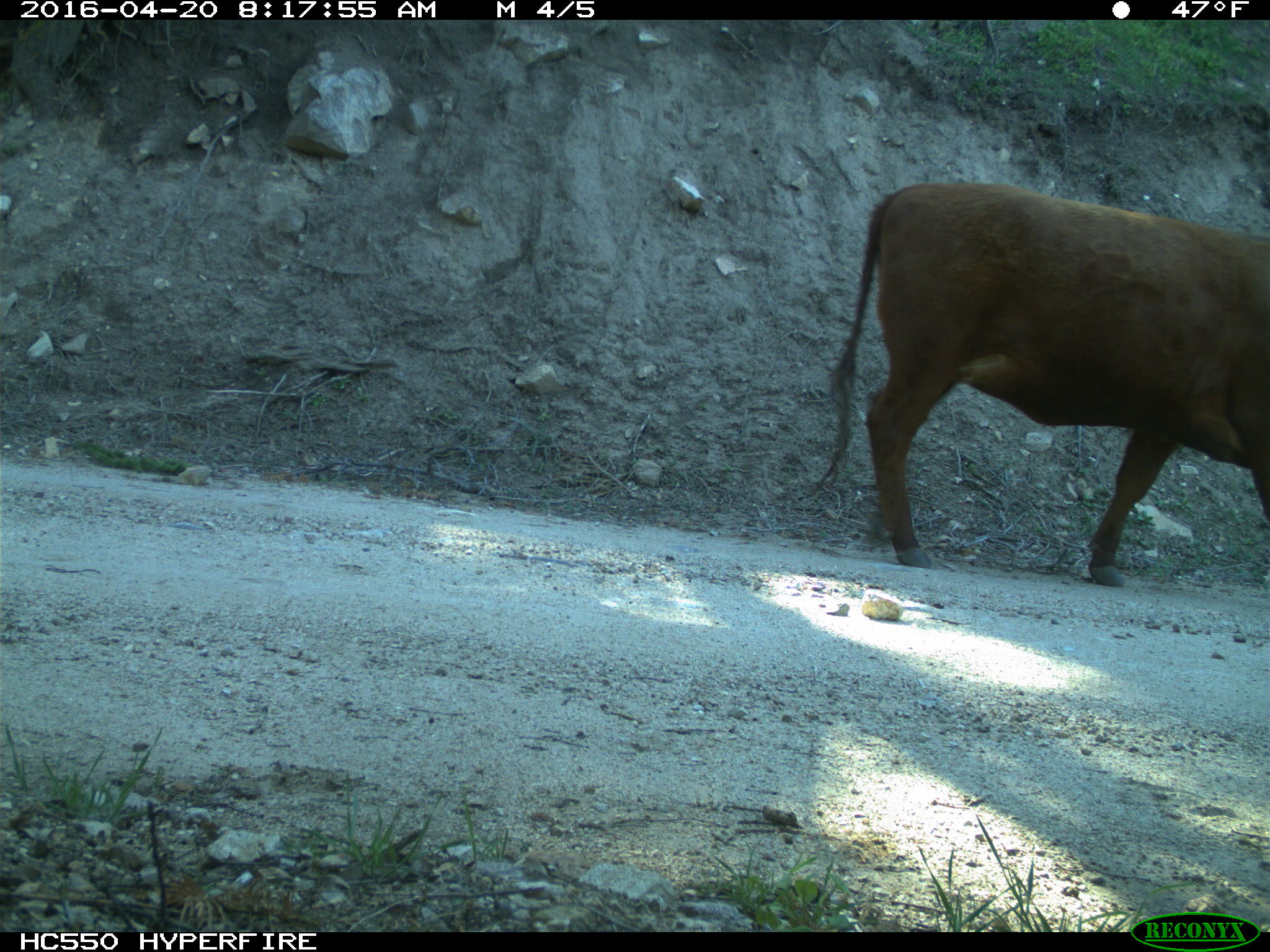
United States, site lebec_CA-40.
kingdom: Animalia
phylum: Chordata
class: Mammalia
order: Artiodactyla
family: Bovidae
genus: Bos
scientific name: Bos taurus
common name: domestic cow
Bos taurus (domestic cow).